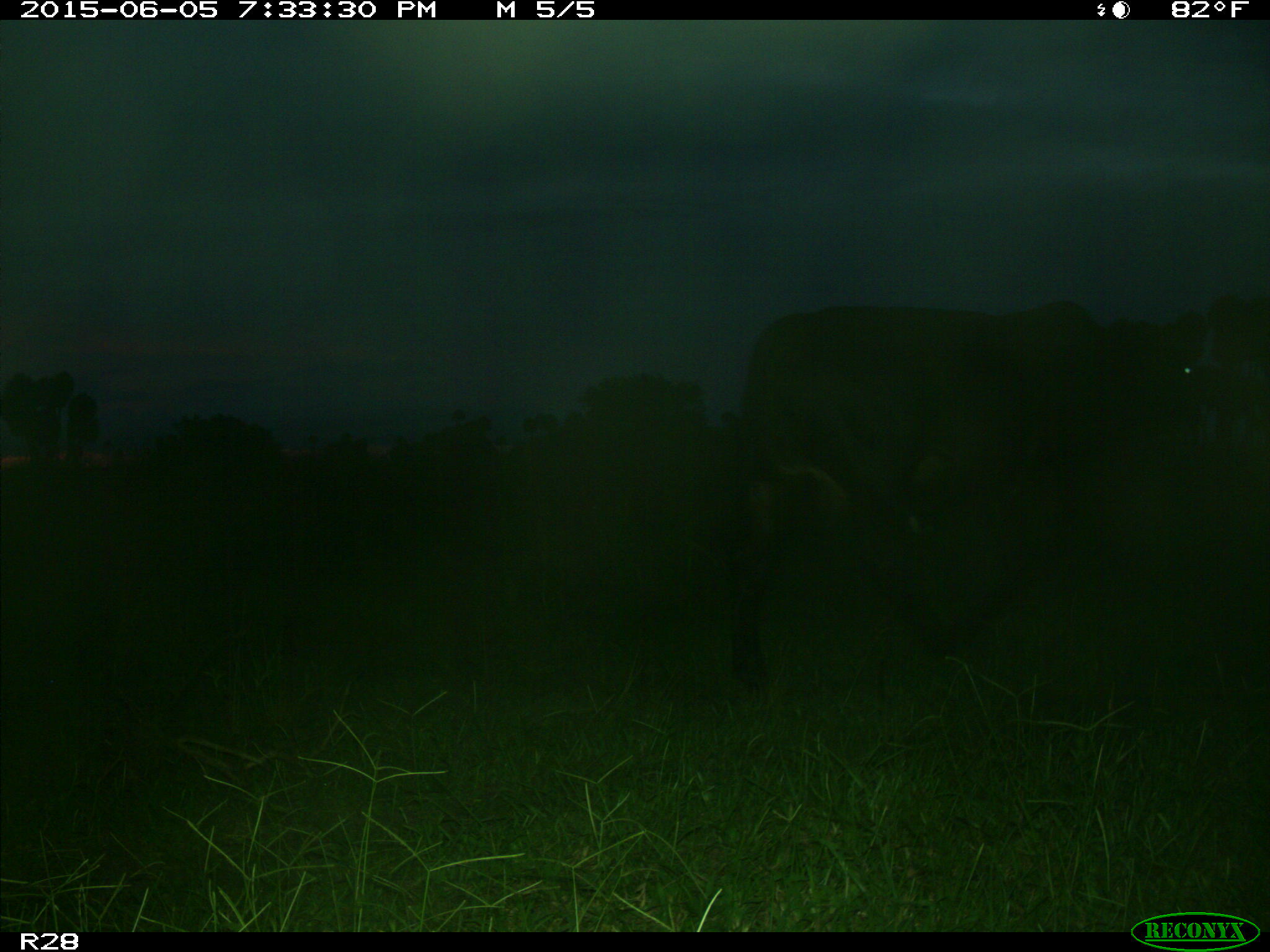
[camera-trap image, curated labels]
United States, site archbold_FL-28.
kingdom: Animalia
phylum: Chordata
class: Mammalia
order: Artiodactyla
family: Bovidae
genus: Bos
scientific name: Bos taurus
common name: domestic cow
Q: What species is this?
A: Bos taurus (domestic cow).